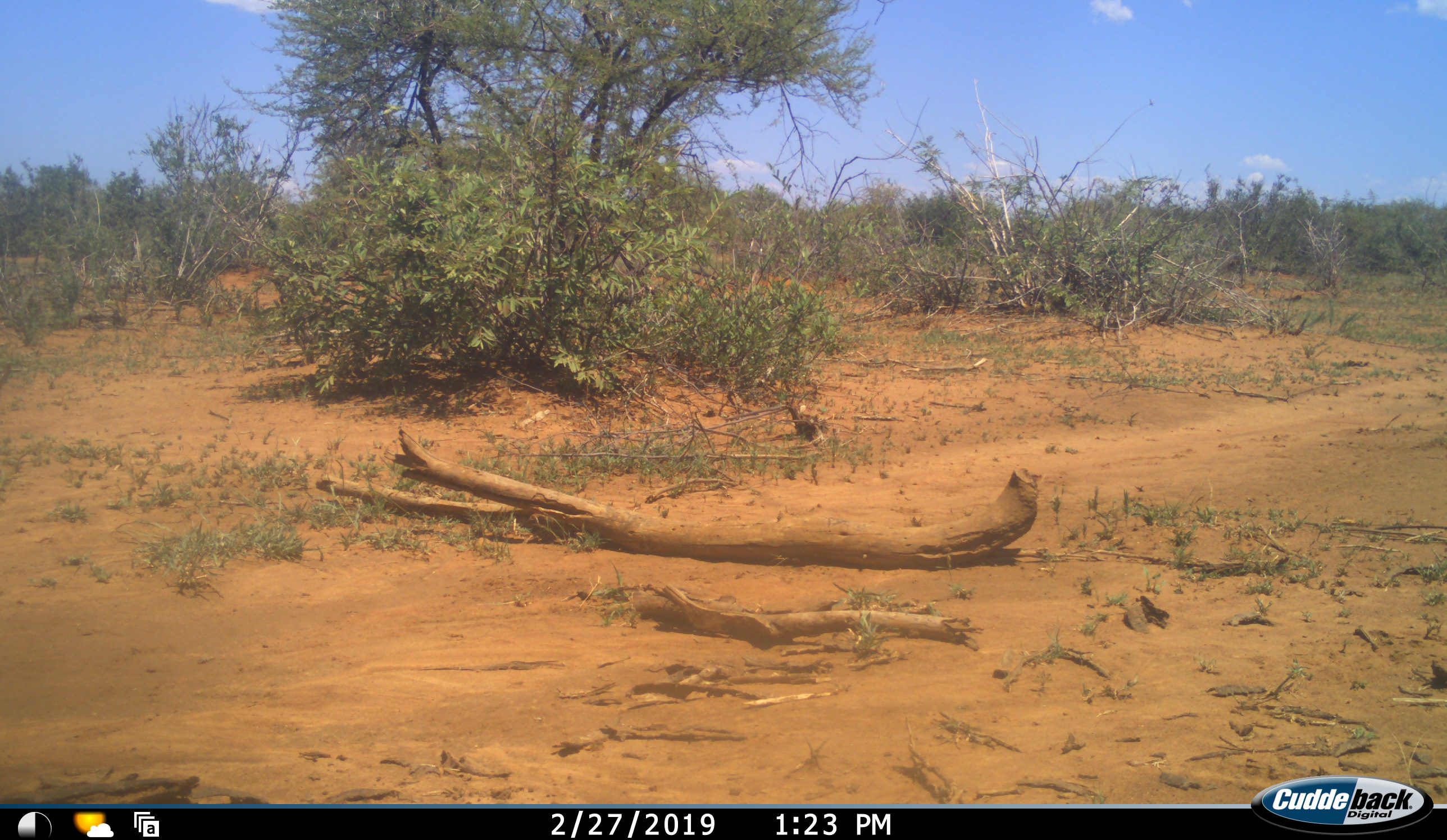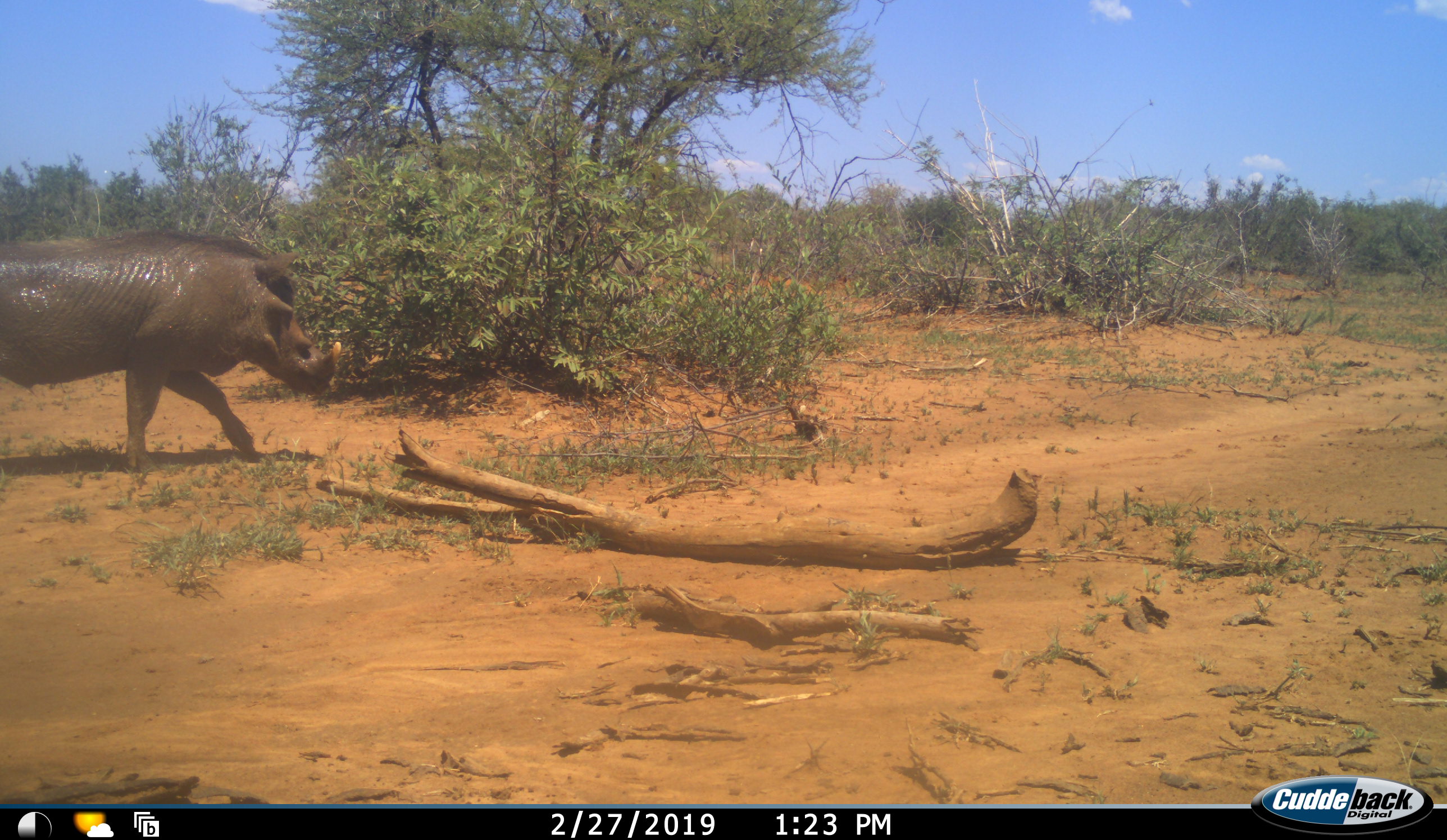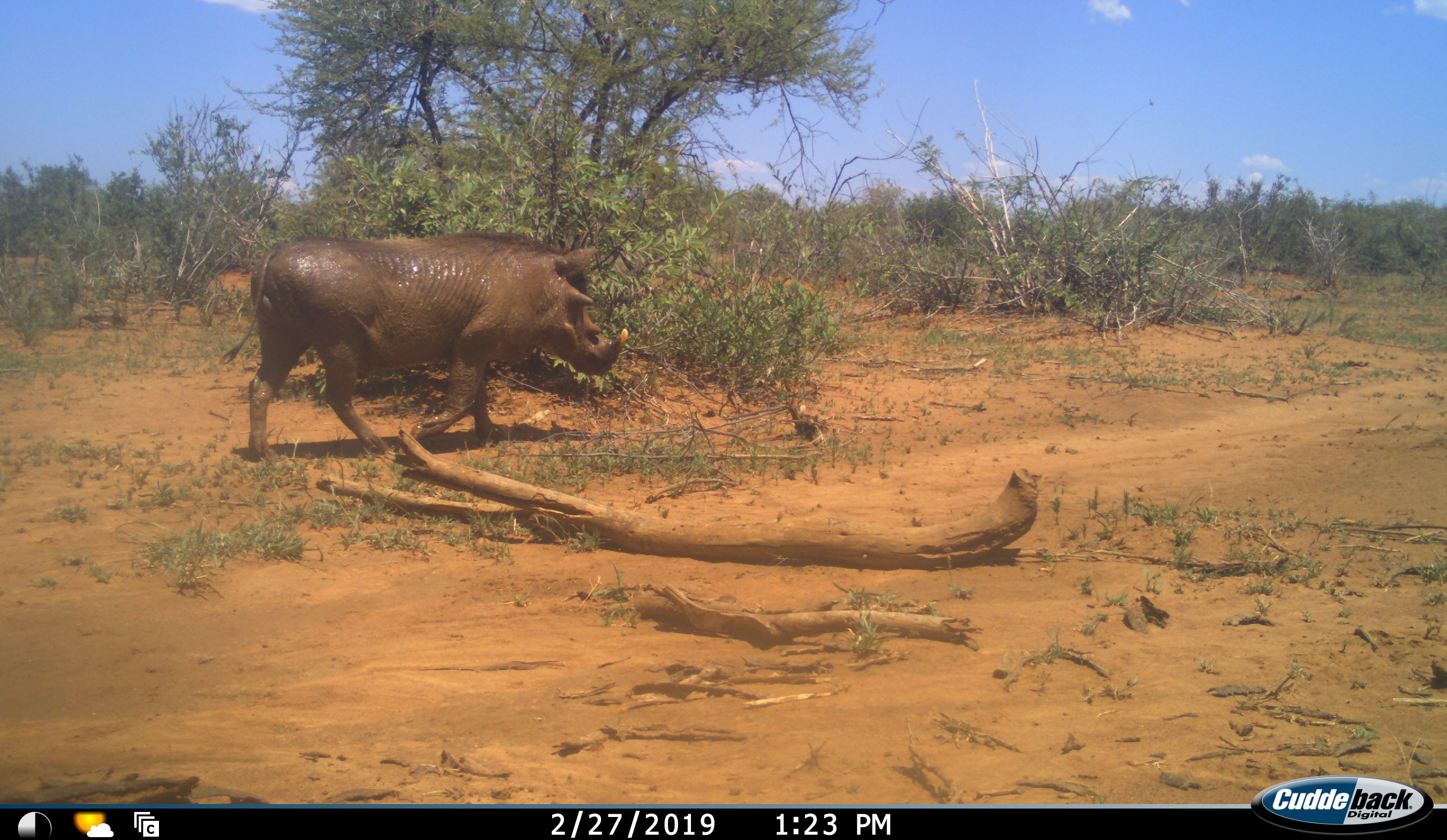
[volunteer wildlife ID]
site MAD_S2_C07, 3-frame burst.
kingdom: Animalia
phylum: Chordata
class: Mammalia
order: Artiodactyla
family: Suidae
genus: Phacochoerus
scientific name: Phacochoerus africanus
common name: warthog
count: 1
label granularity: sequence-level